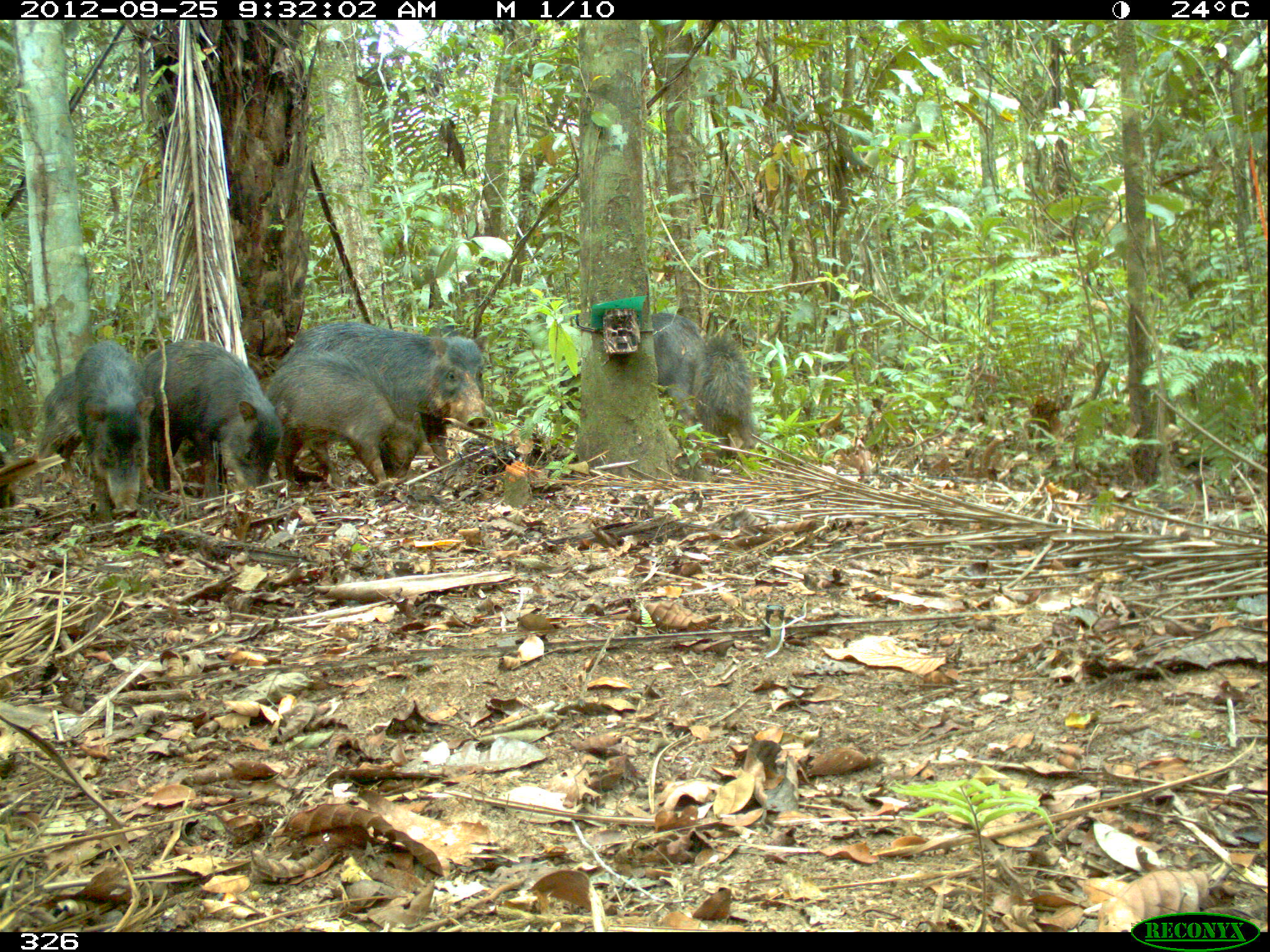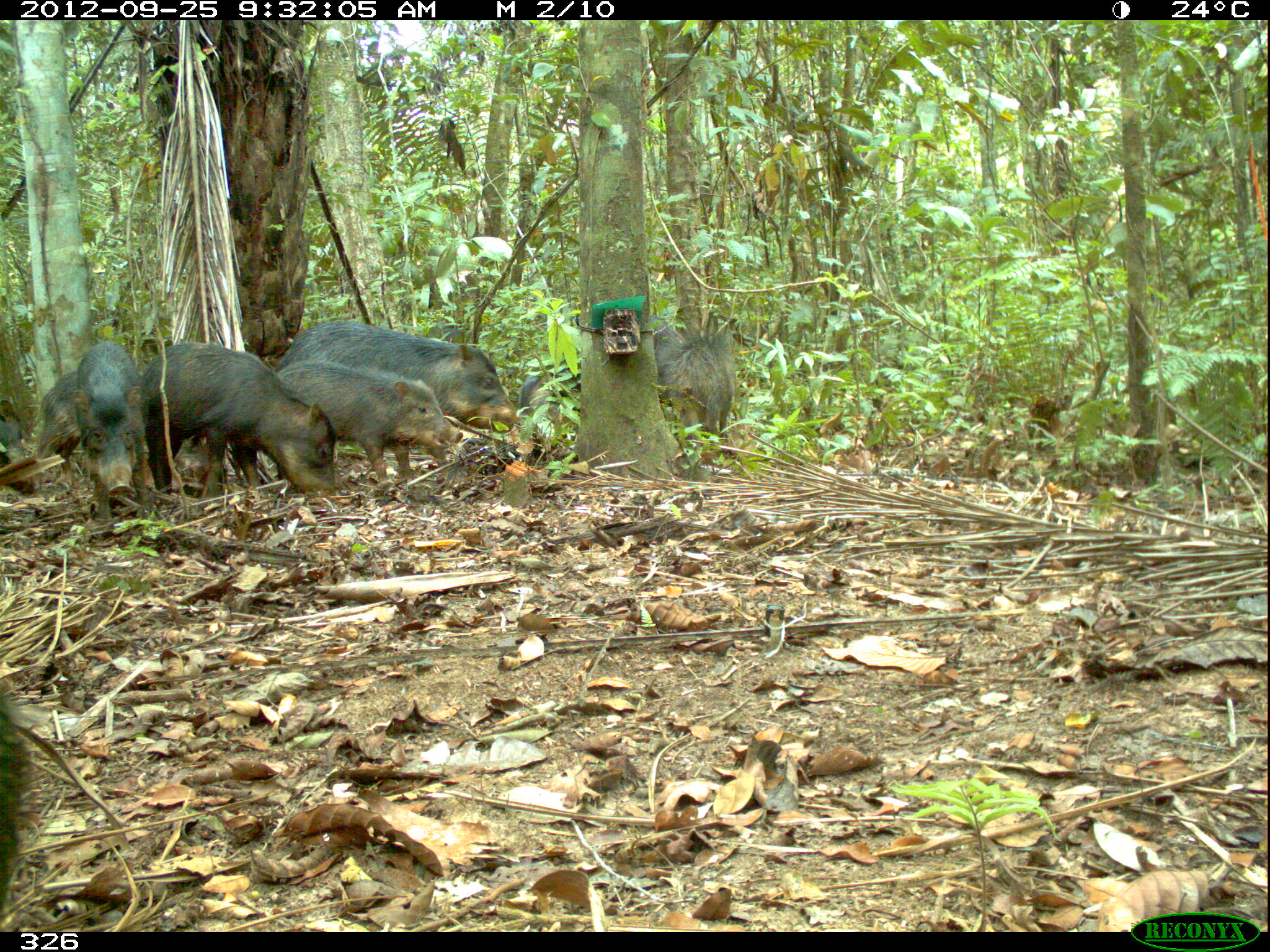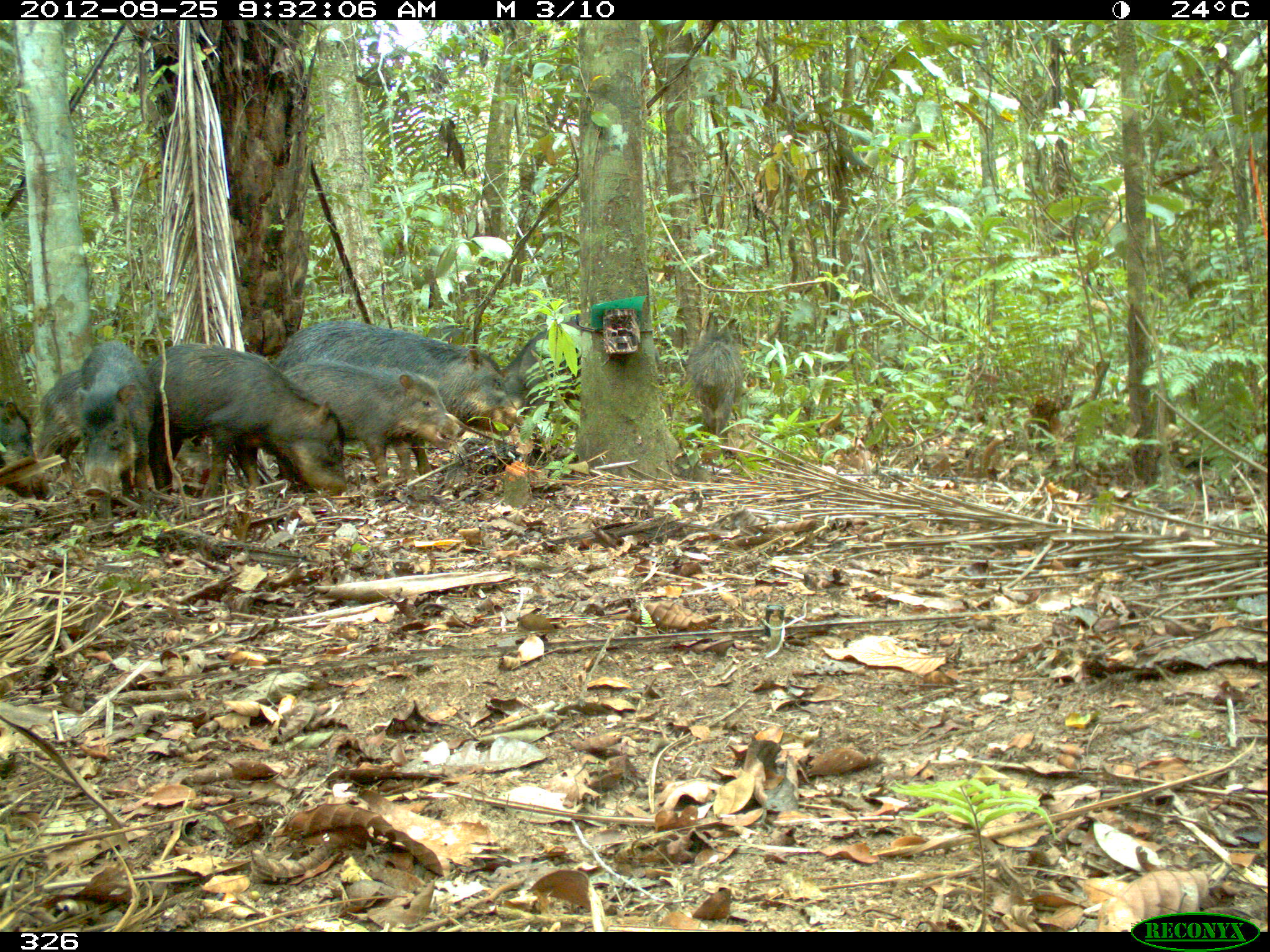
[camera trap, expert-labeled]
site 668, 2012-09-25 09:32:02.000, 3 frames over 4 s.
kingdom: Animalia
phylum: Chordata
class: Mammalia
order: Artiodactyla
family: Tayassuidae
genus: Tayassu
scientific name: Tayassu pecari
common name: white-lipped peccary